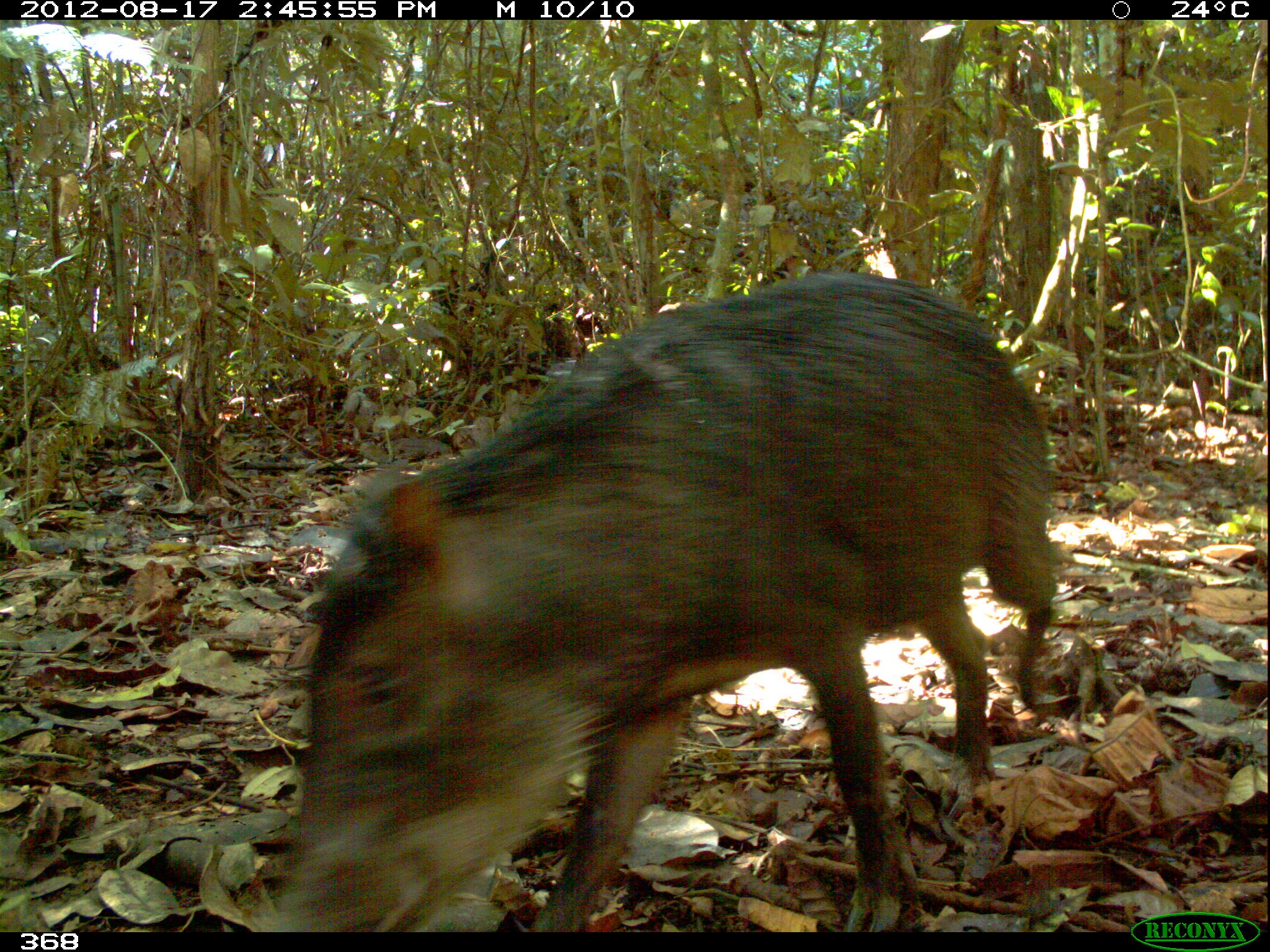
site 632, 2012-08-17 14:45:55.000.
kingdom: Animalia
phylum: Chordata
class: Mammalia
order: Artiodactyla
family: Tayassuidae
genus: Tayassu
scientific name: Tayassu pecari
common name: white-lipped peccary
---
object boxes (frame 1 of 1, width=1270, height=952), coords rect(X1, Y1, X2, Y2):
tayassu pecari: rect(265, 268, 1059, 931)